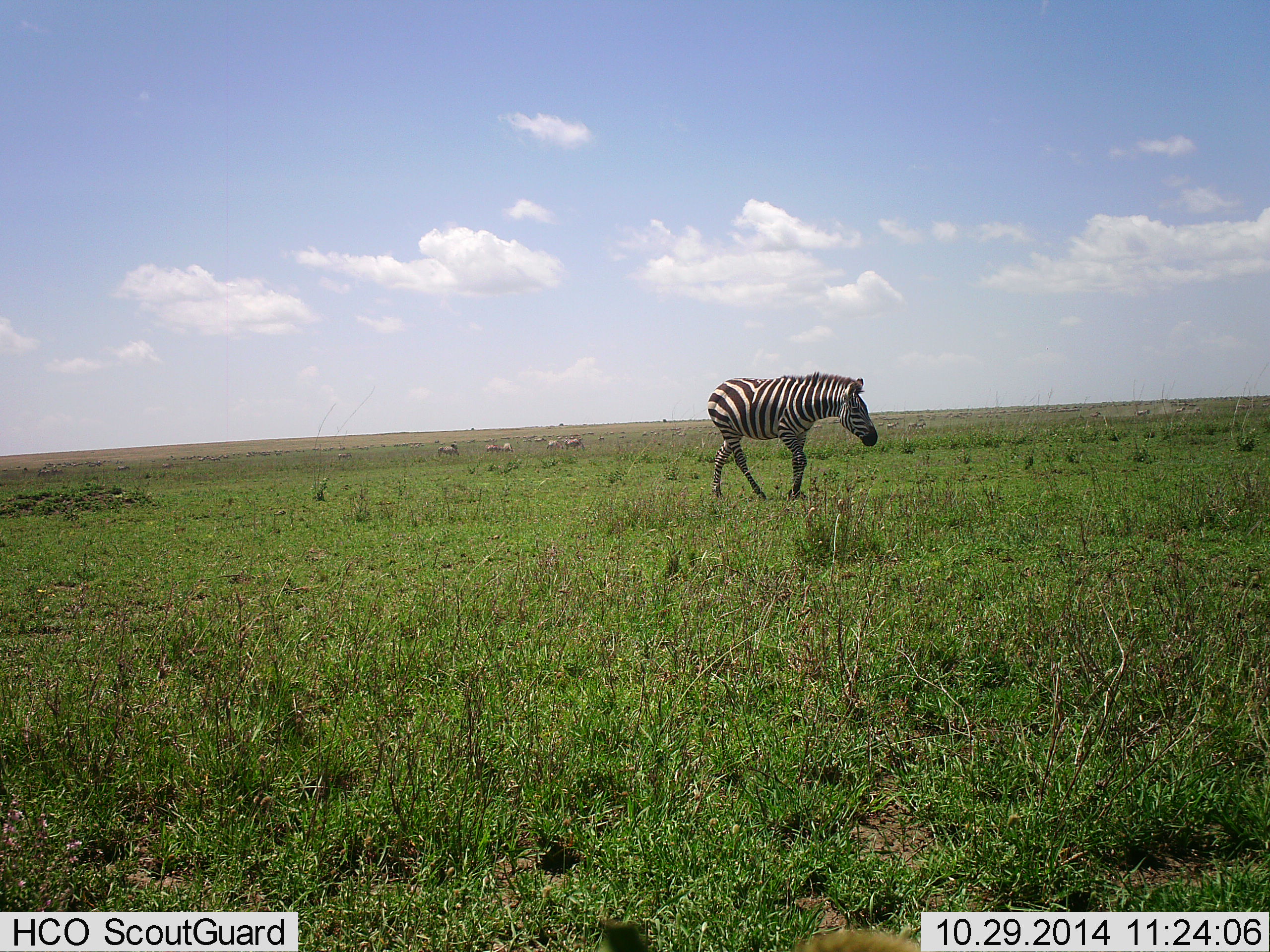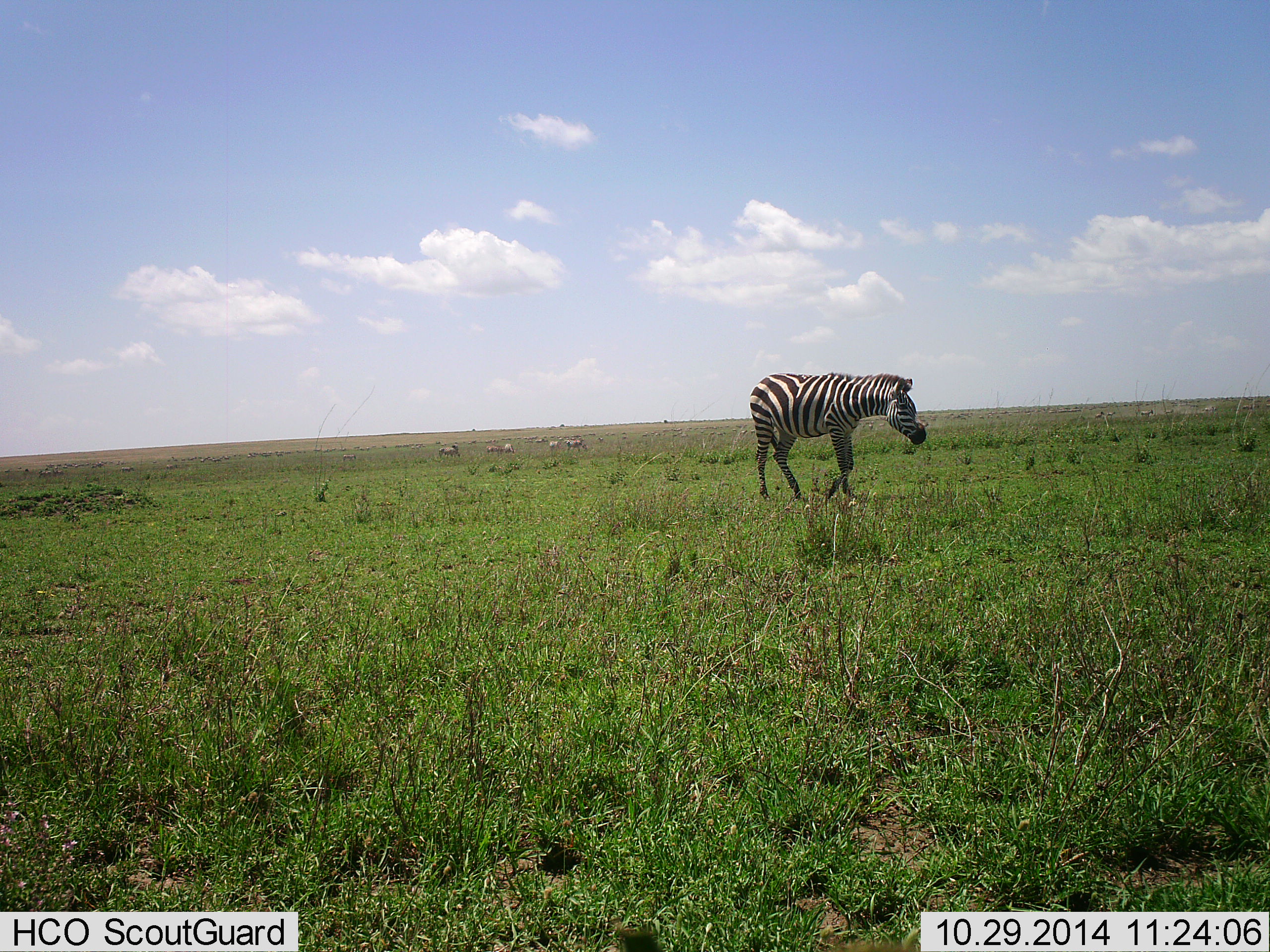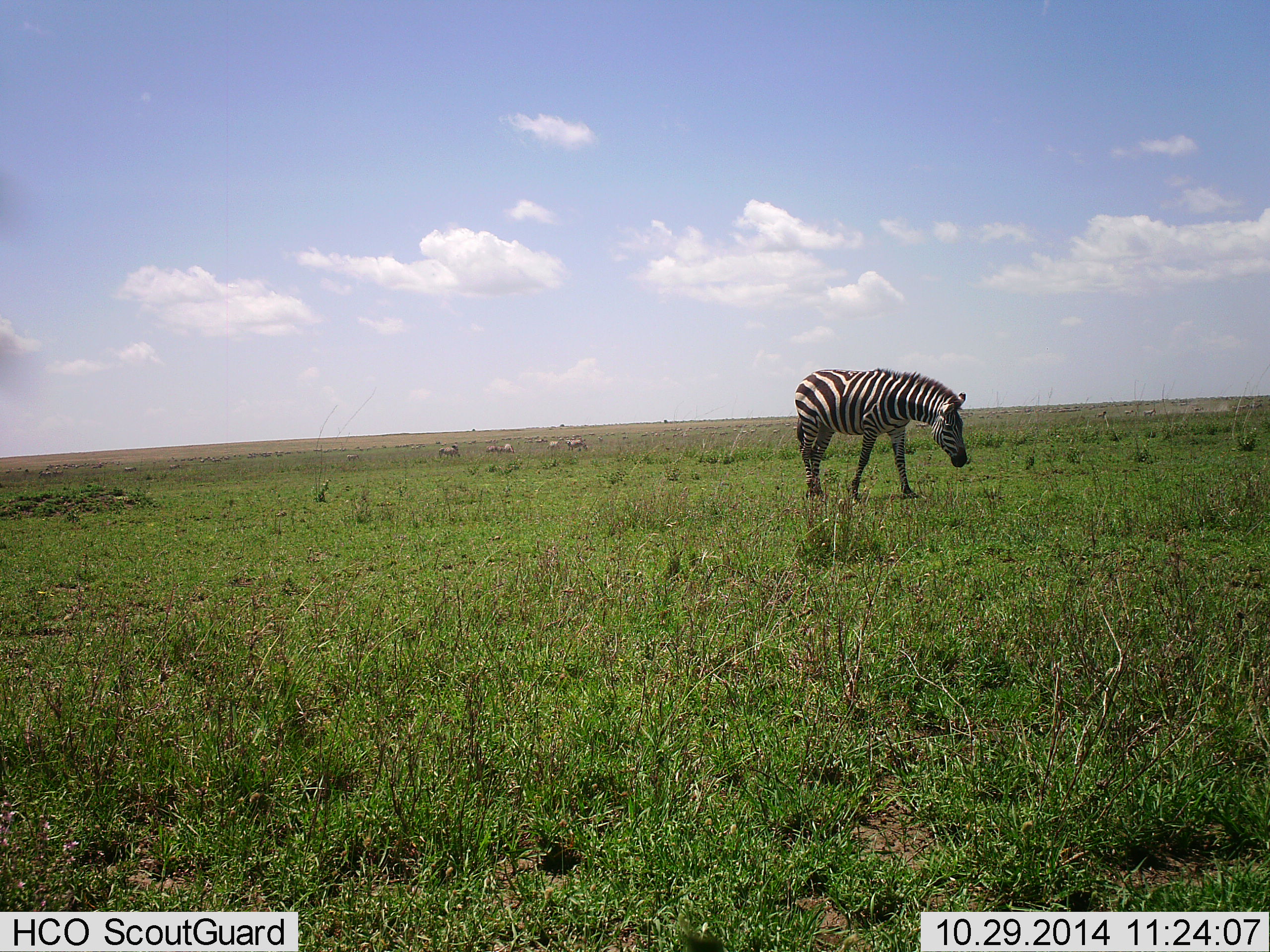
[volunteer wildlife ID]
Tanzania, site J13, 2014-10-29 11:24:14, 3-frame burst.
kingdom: Animalia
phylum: Chordata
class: Mammalia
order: Perissodactyla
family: Equidae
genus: Equus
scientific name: Equus quagga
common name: plains zebra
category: zebra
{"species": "zebra (plains zebra) (Equus quagga)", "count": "1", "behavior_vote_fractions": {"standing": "10%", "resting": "0%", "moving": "80%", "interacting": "0%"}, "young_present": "0%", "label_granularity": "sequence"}